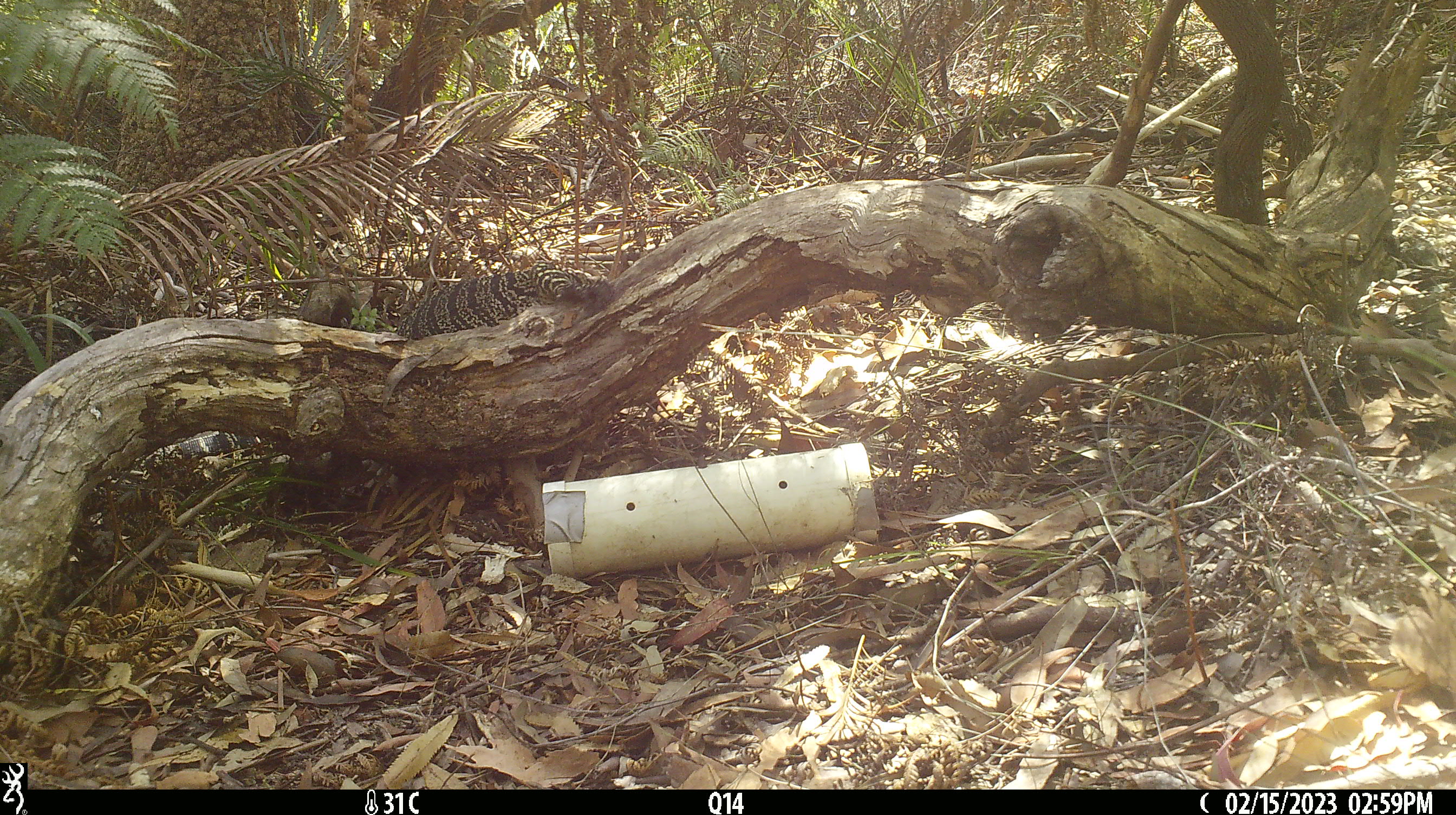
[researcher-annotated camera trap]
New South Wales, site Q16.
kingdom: Animalia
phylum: Chordata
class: Reptilia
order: Squamata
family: Varanidae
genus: Varanus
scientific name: Varanus varius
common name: lace monitor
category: goanna